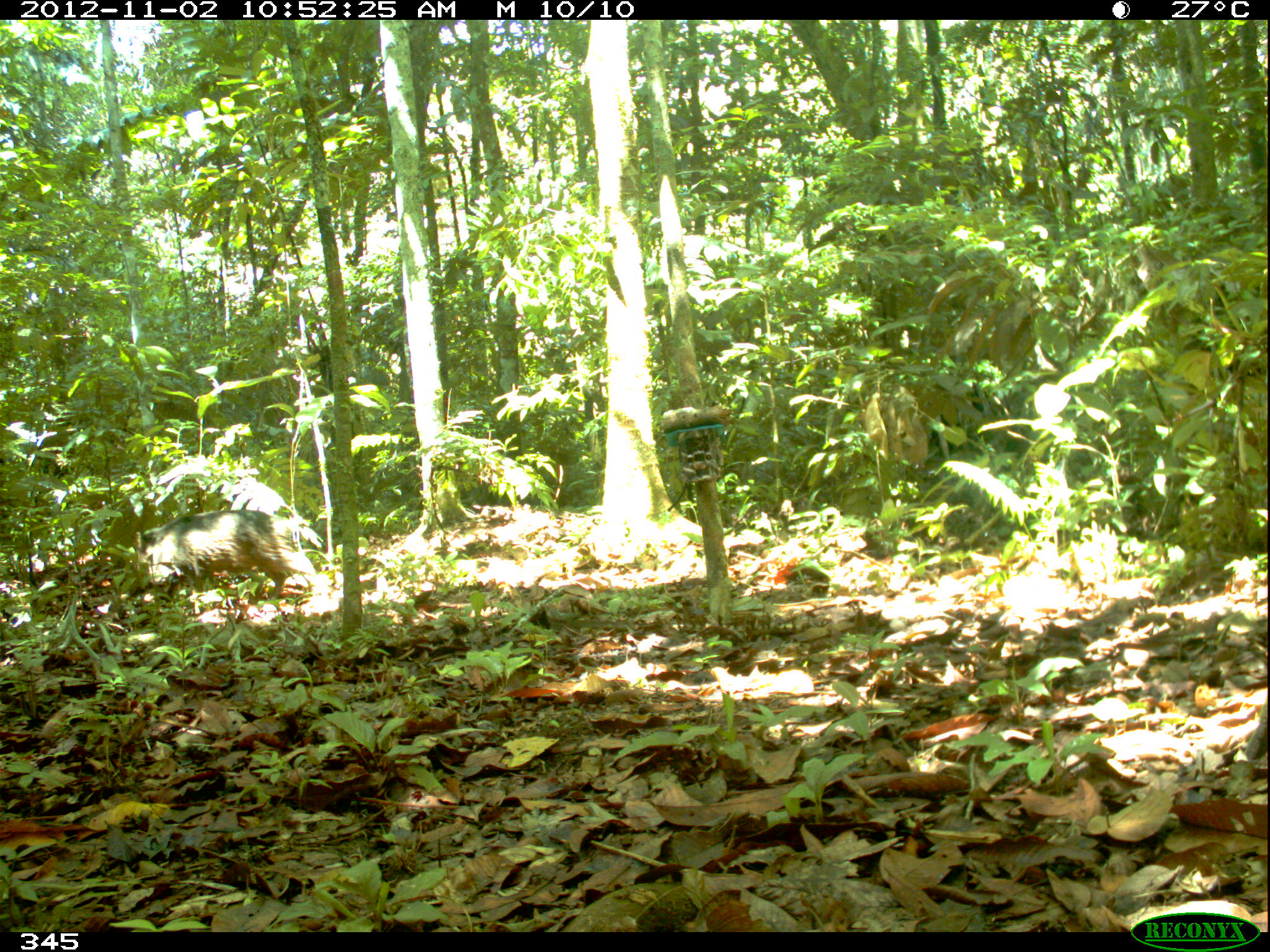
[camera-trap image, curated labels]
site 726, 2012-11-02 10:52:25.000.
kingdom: Animalia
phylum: Chordata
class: Mammalia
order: Artiodactyla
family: Tayassuidae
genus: Pecari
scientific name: Pecari tajacu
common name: collared peccary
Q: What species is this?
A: Pecari tajacu (collared peccary).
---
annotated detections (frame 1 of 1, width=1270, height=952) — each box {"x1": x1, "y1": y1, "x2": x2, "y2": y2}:
pecari tajacu: {"x1": 134, "y1": 509, "x2": 319, "y2": 615}